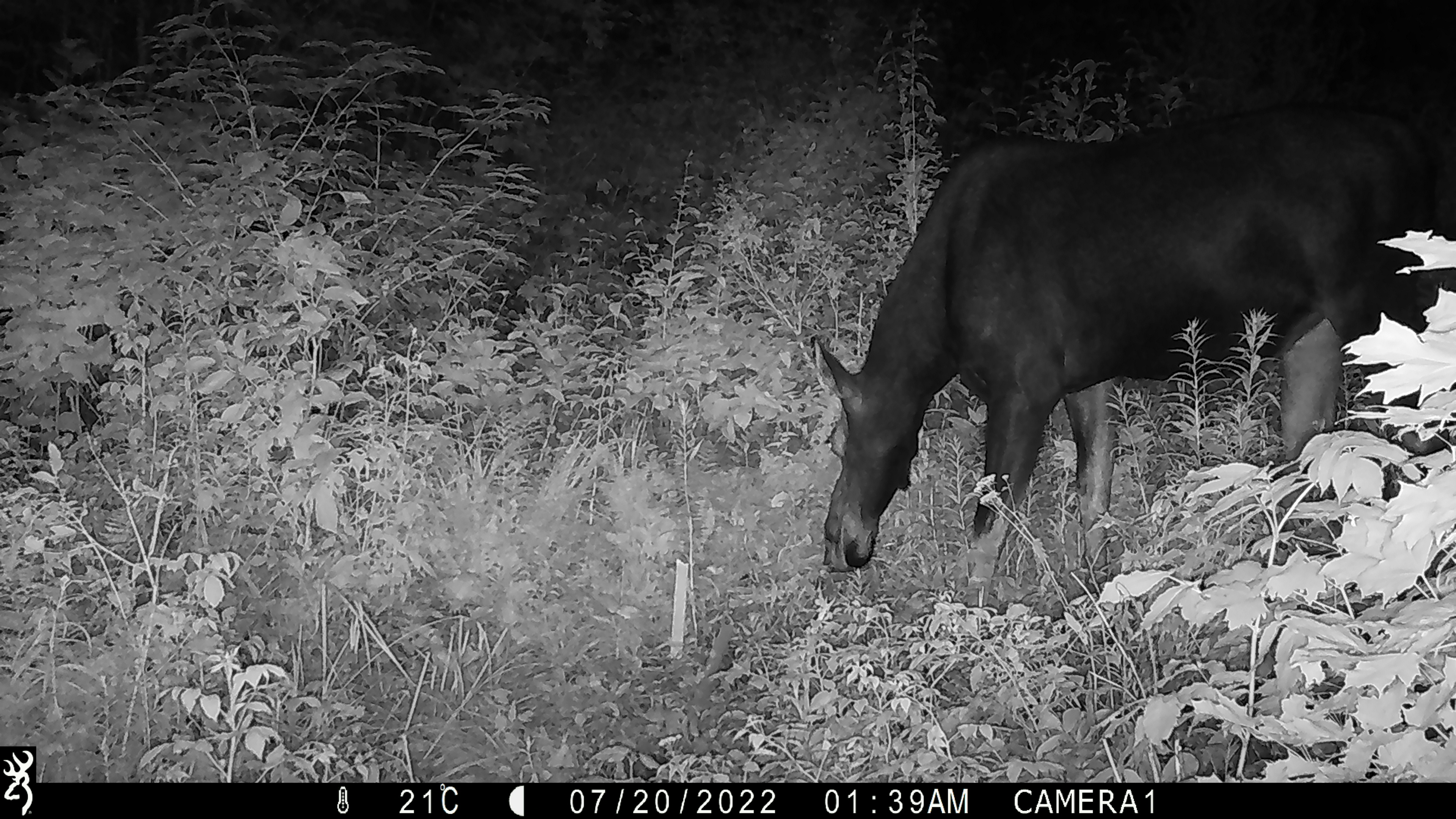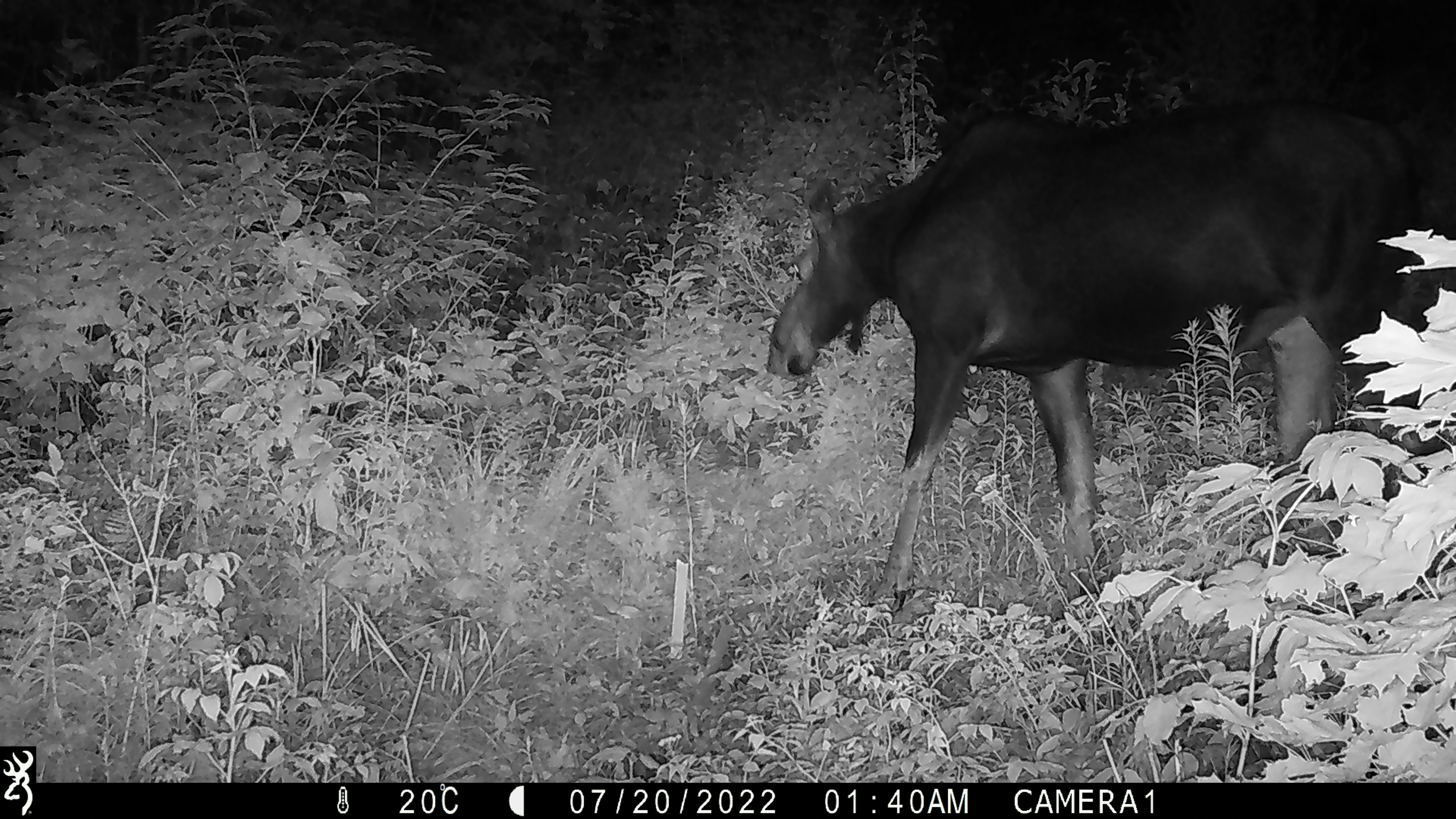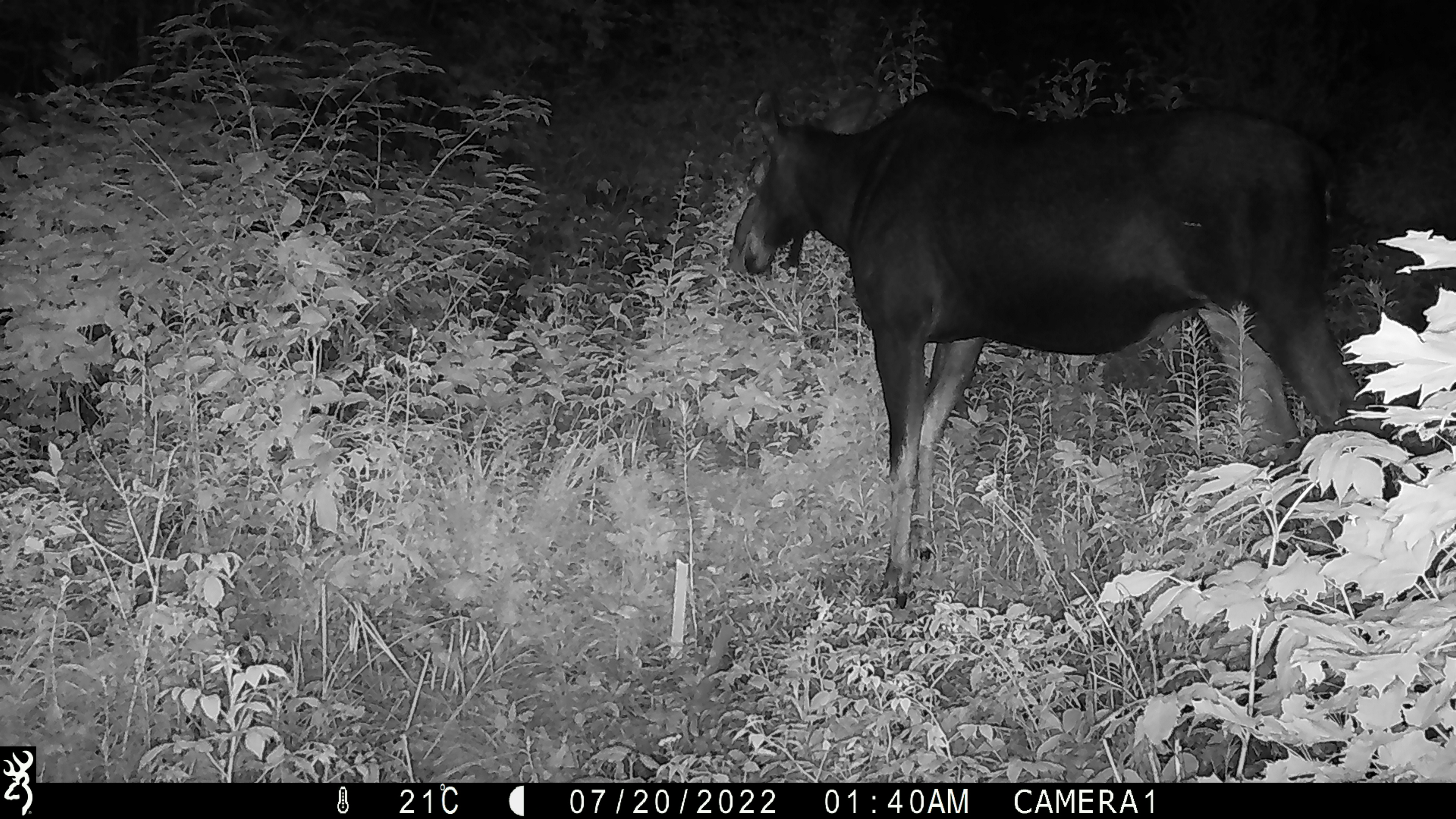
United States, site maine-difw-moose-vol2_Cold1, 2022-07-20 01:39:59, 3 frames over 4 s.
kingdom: Animalia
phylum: Chordata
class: Mammalia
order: Artiodactyla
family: Cervidae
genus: Alces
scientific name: Alces alces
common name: moose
Moose (Alces alces).